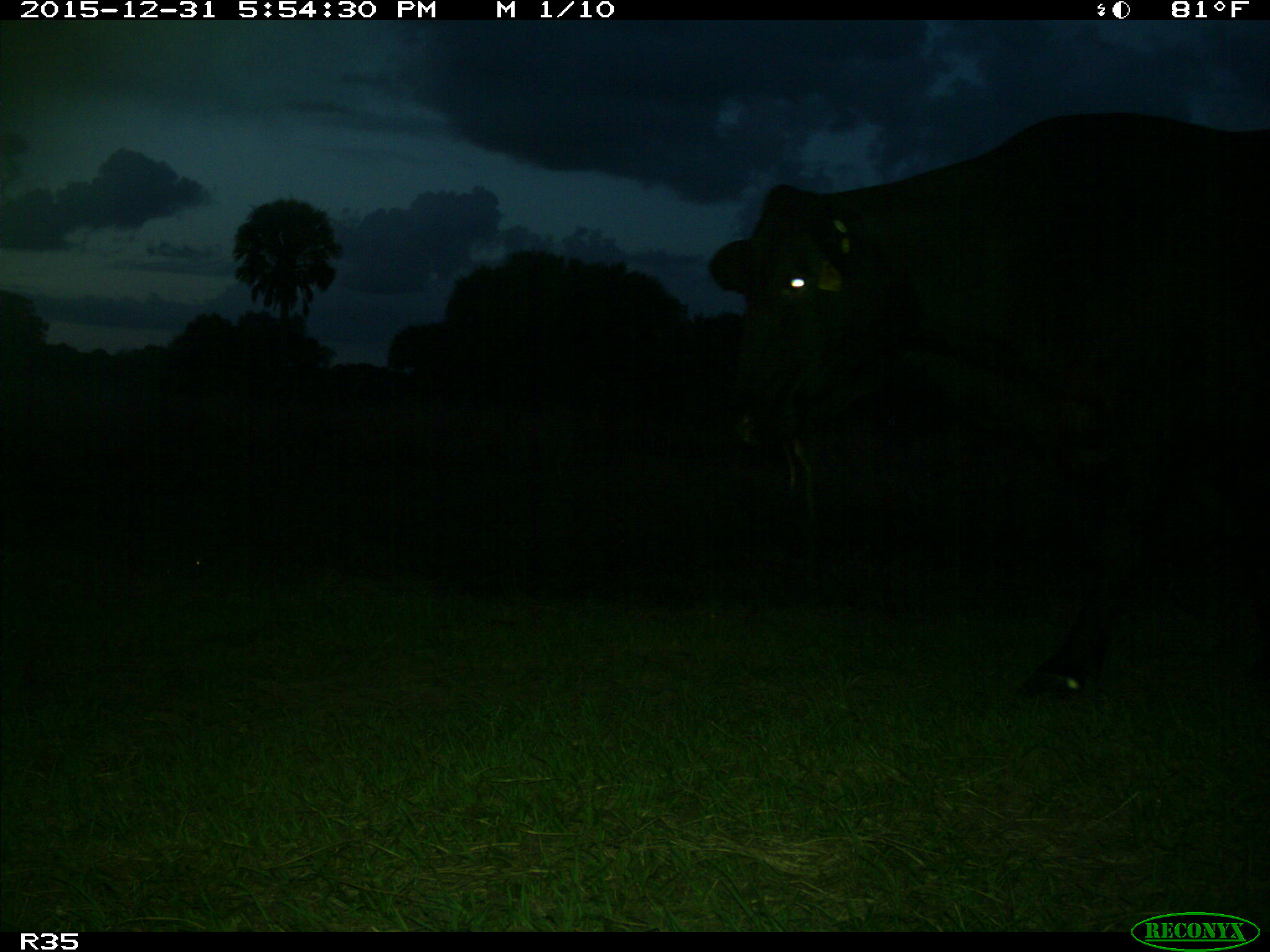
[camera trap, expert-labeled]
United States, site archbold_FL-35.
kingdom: Animalia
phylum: Chordata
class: Mammalia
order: Artiodactyla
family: Bovidae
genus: Bos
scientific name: Bos taurus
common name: domestic cow